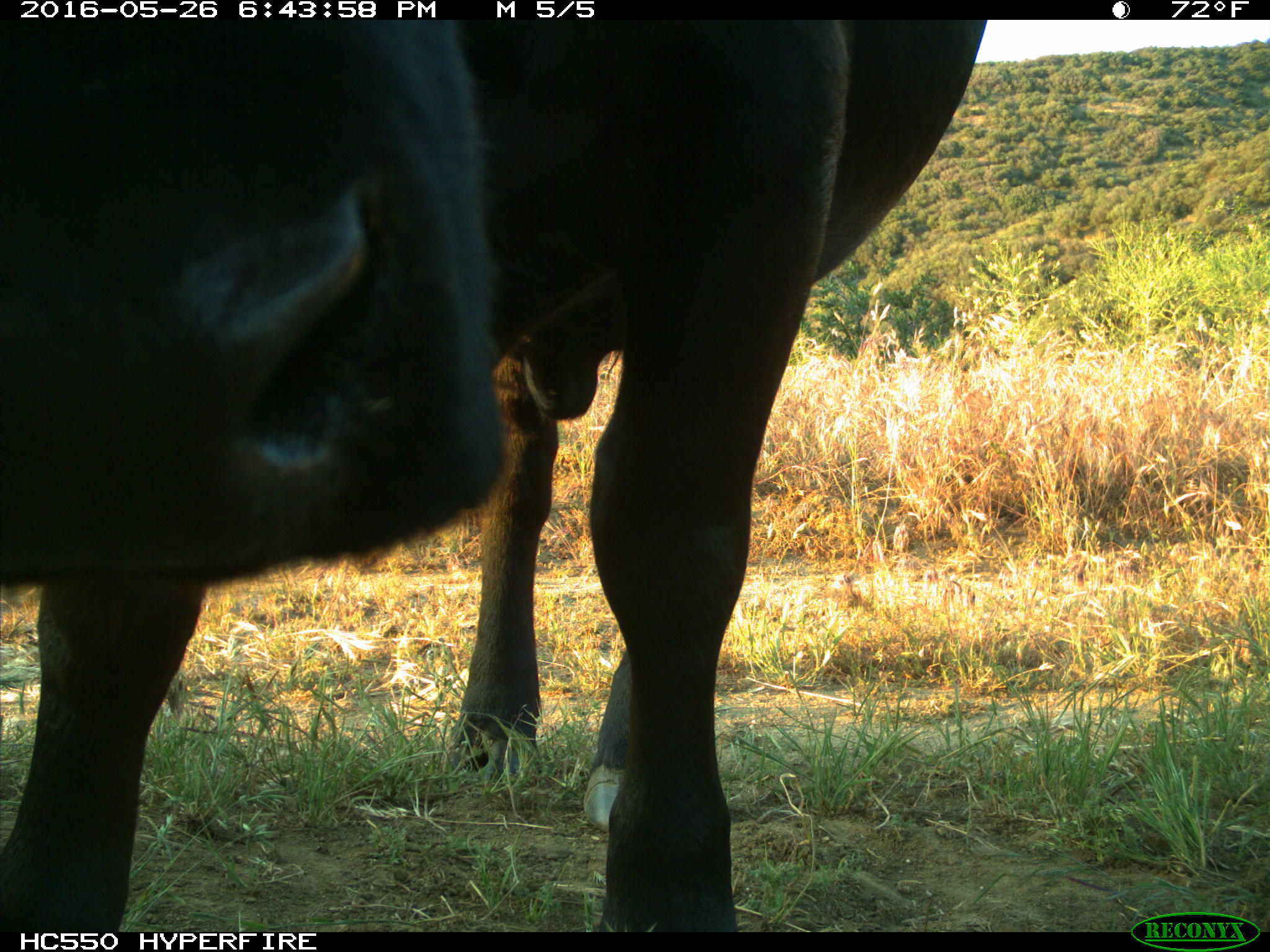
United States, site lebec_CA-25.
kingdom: Animalia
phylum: Chordata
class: Mammalia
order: Artiodactyla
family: Bovidae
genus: Bos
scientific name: Bos taurus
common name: domestic cow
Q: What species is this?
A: Bos taurus (domestic cow).